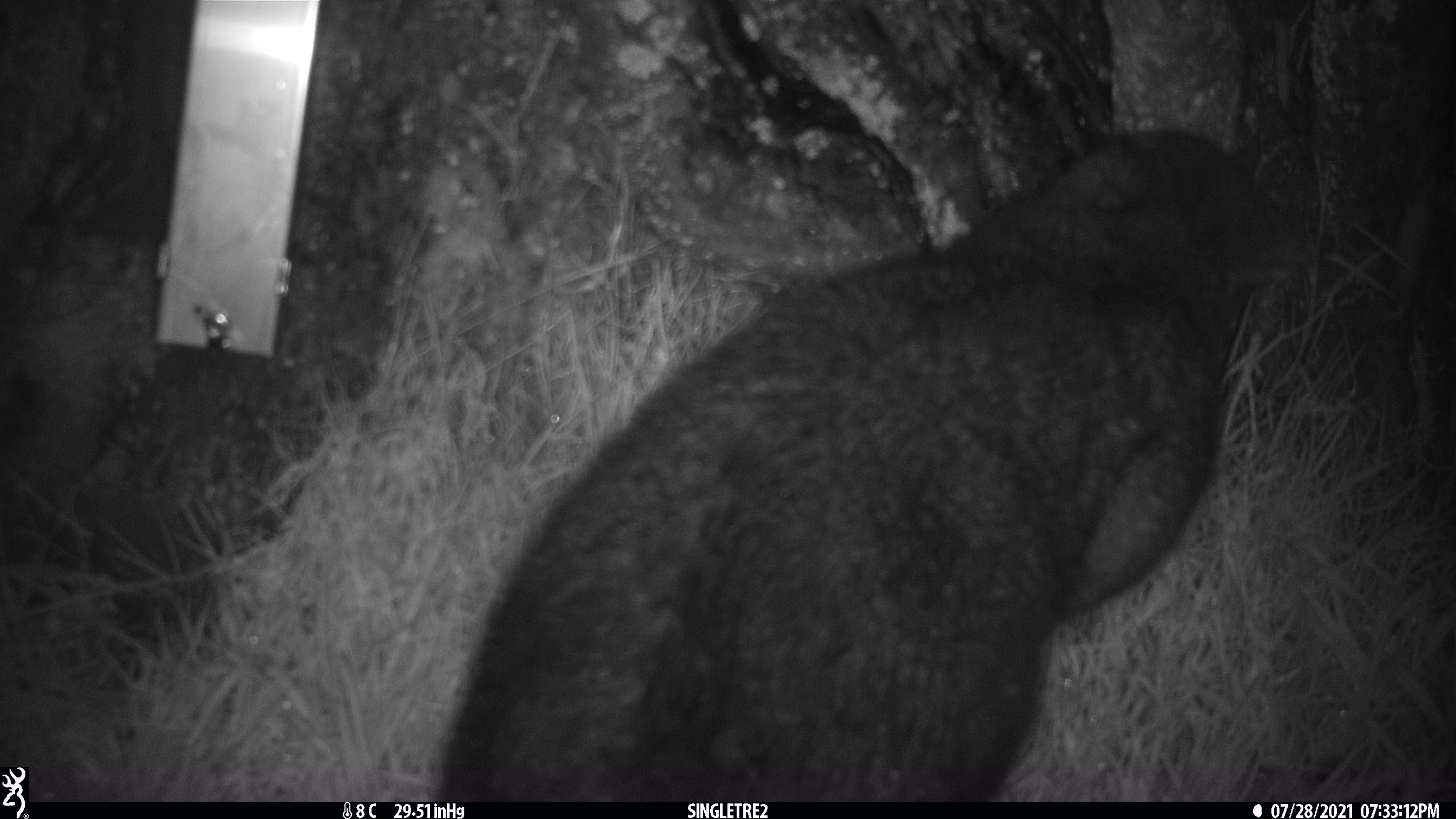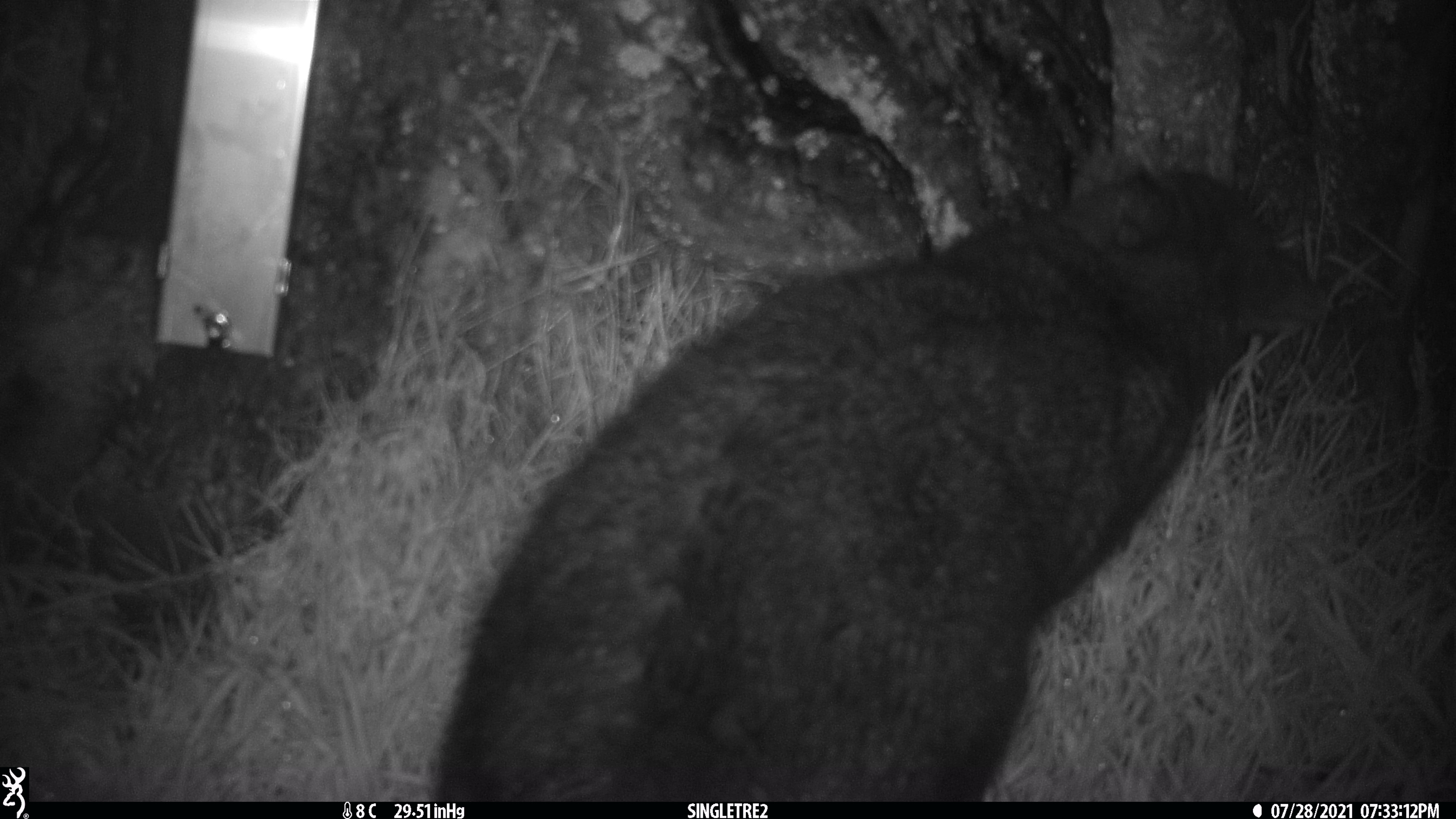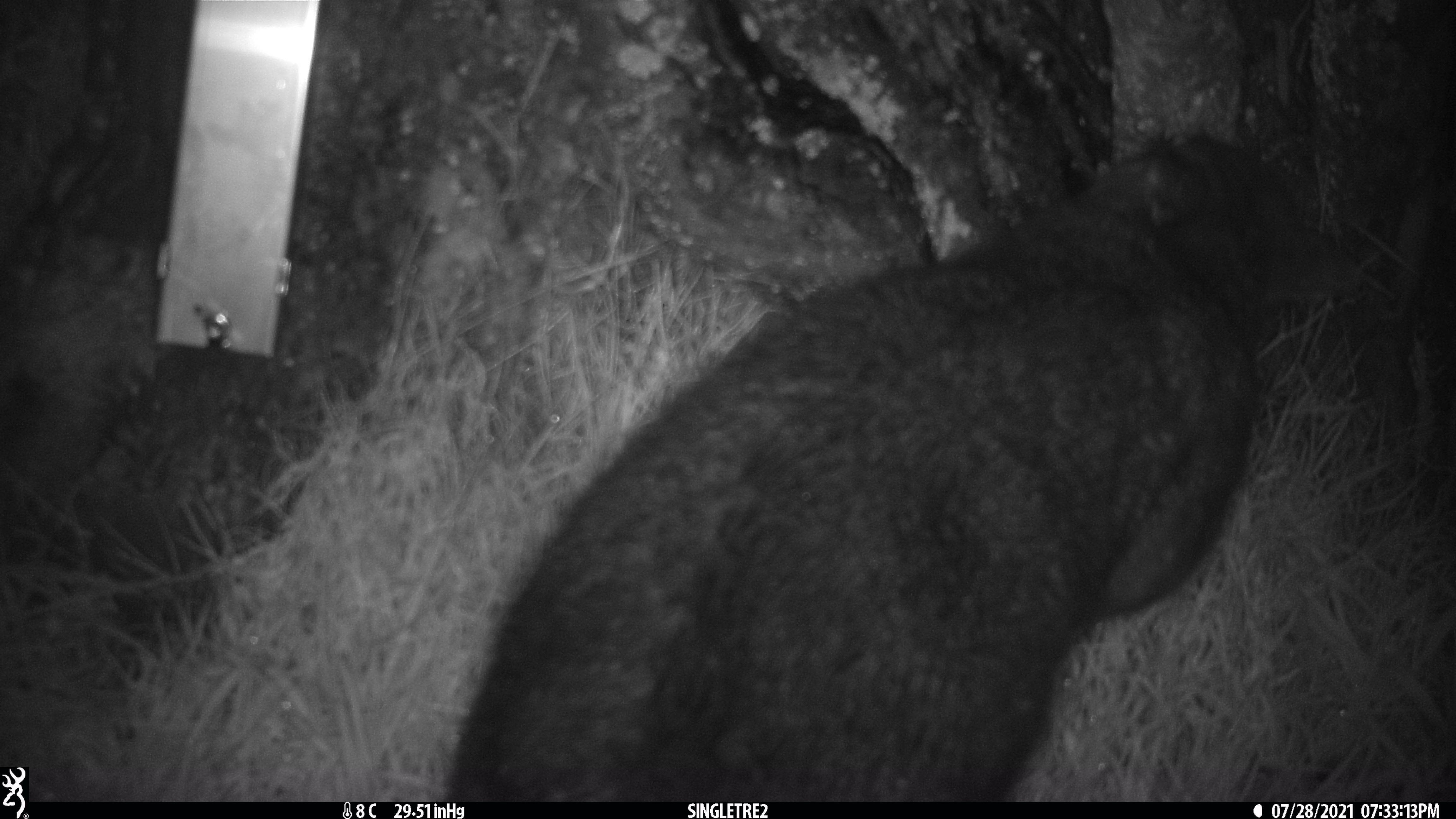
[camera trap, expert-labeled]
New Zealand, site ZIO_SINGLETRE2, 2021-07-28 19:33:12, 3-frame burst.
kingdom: Animalia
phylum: Chordata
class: Mammalia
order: Diprotodontia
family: Phalangeridae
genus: Trichosurus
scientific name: Trichosurus vulpecula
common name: common brushtail possum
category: possum